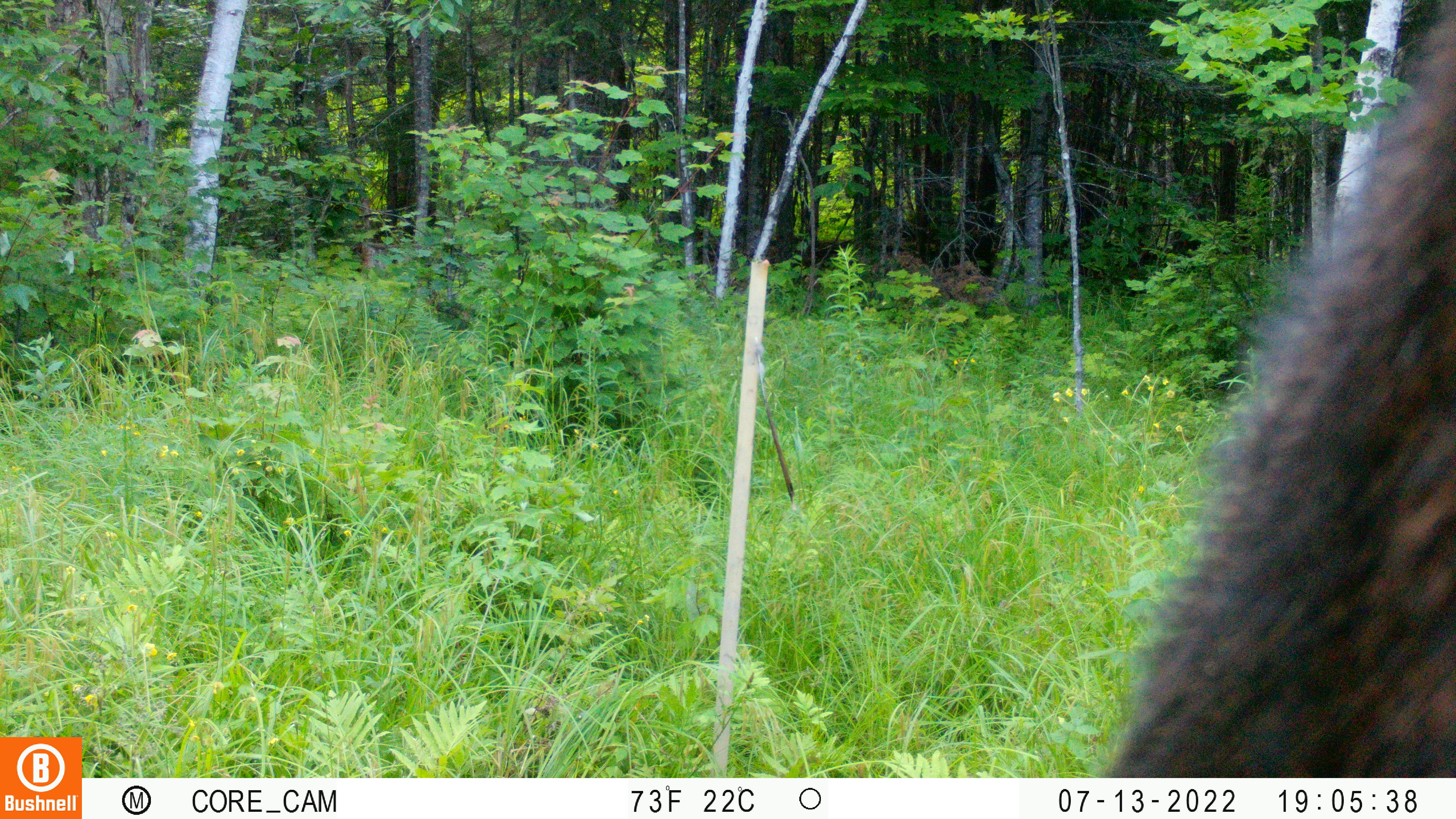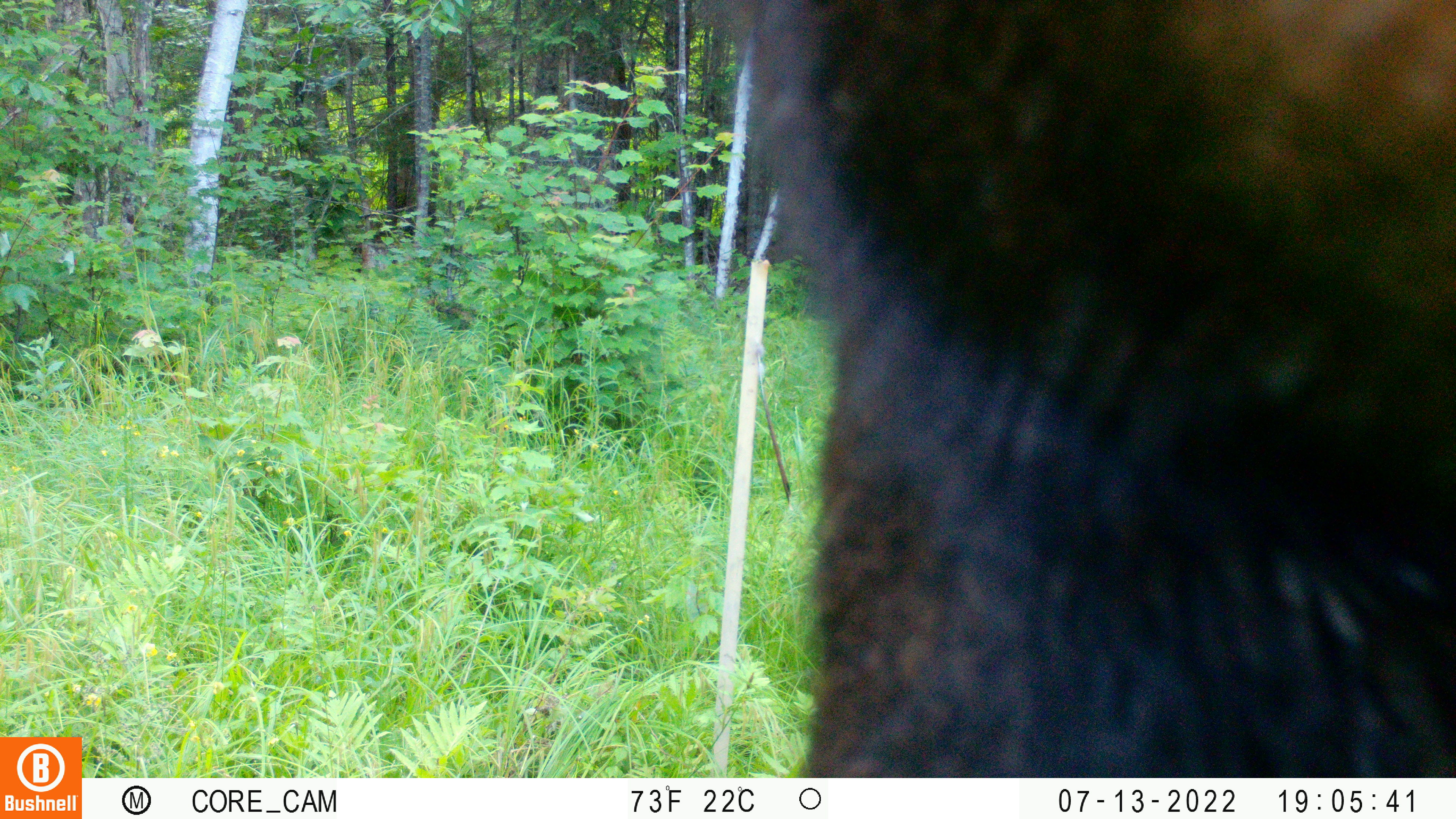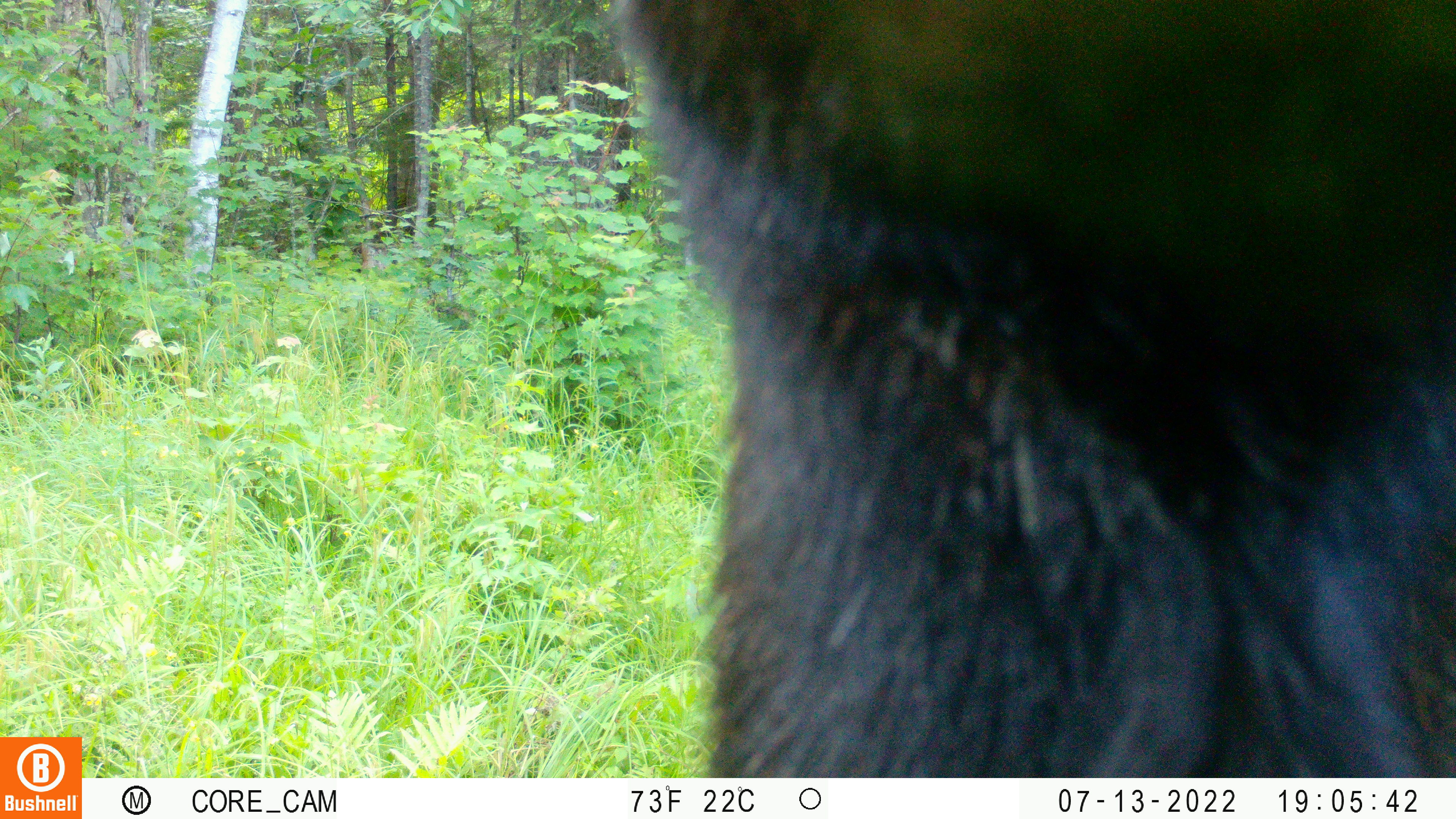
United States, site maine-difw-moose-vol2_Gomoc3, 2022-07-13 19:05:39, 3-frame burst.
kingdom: Animalia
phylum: Chordata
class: Mammalia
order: Artiodactyla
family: Cervidae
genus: Alces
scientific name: Alces alces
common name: moose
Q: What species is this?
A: Moose (Alces alces).